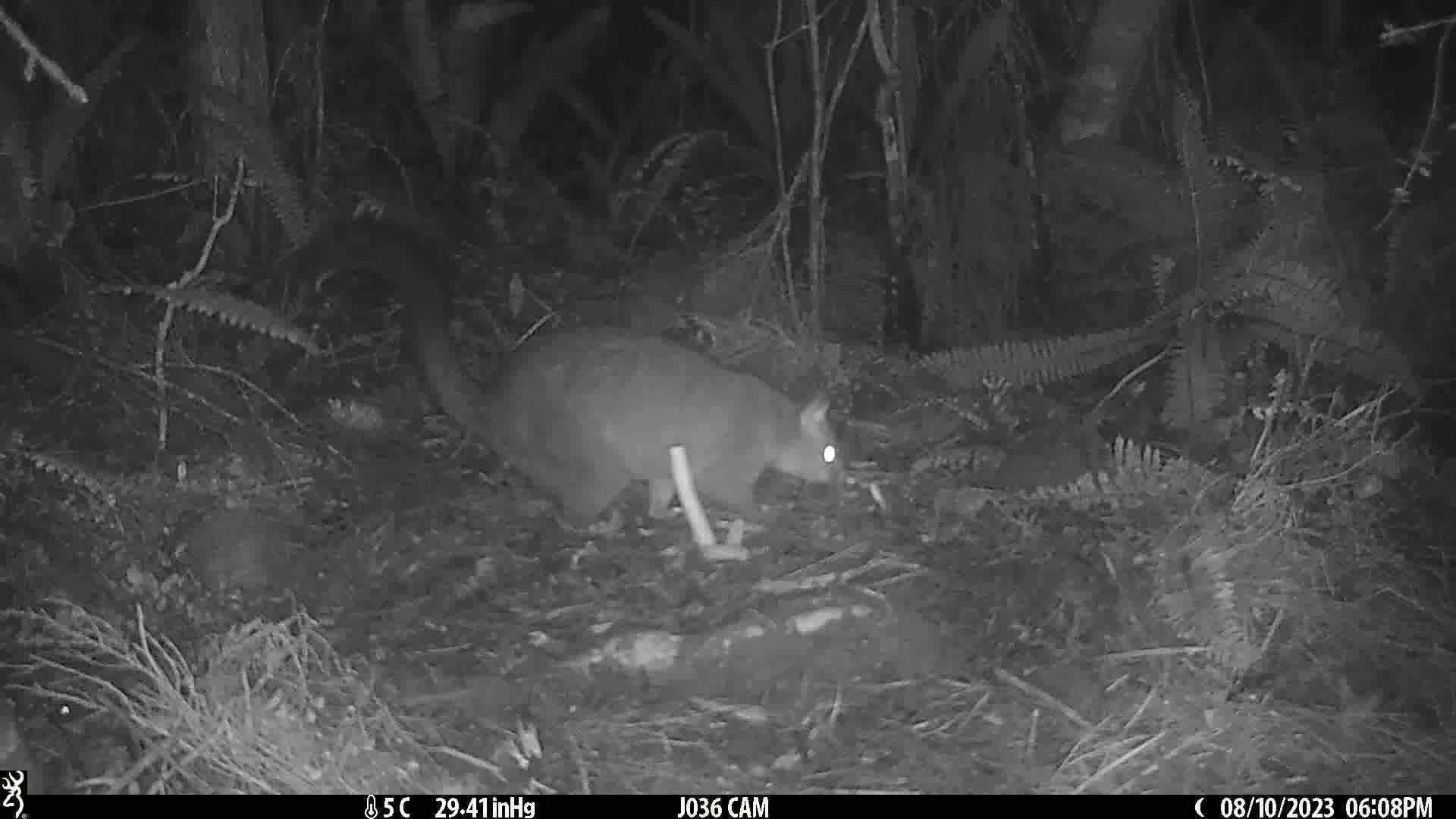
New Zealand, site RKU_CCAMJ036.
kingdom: Animalia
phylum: Chordata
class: Mammalia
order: Diprotodontia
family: Phalangeridae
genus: Trichosurus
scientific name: Trichosurus vulpecula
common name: common brushtail possum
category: possum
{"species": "possum (common brushtail possum) (Trichosurus vulpecula)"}